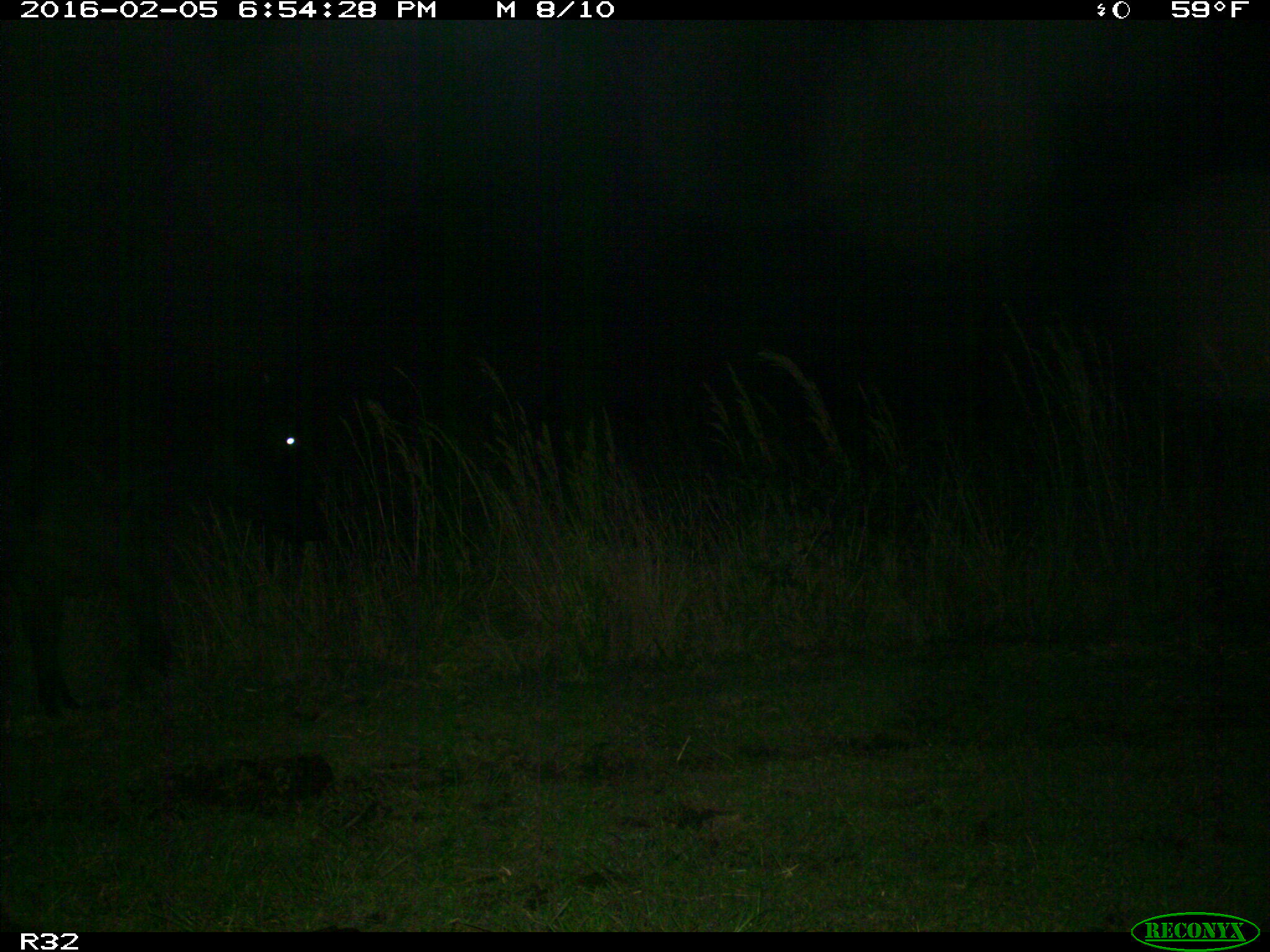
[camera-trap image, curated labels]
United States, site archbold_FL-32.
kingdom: Animalia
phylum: Chordata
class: Mammalia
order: Artiodactyla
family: Bovidae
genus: Bos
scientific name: Bos taurus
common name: domestic cow